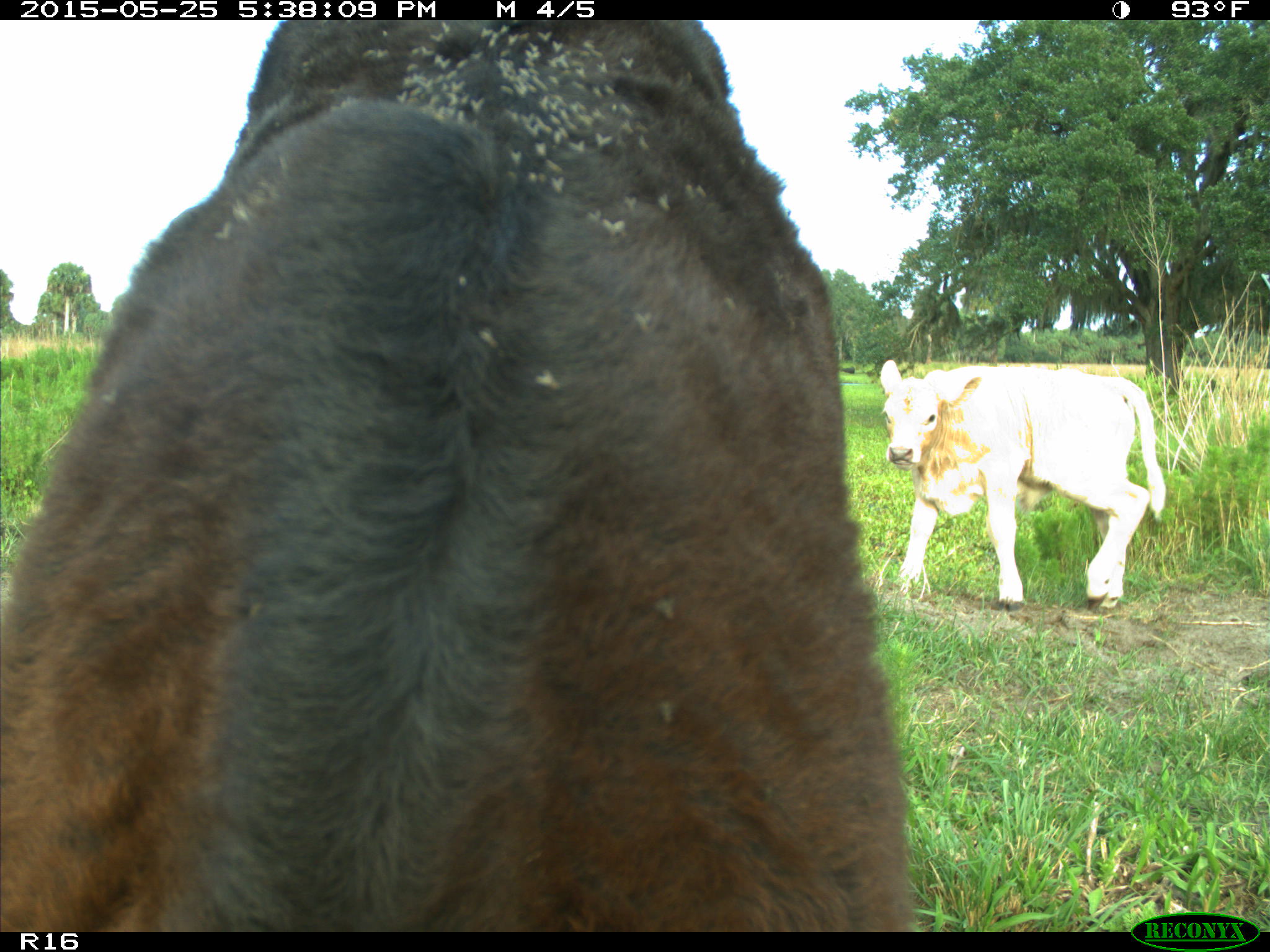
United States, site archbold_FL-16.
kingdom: Animalia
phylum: Chordata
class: Mammalia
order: Artiodactyla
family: Bovidae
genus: Bos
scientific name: Bos taurus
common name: domestic cow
Bos taurus (domestic cow).